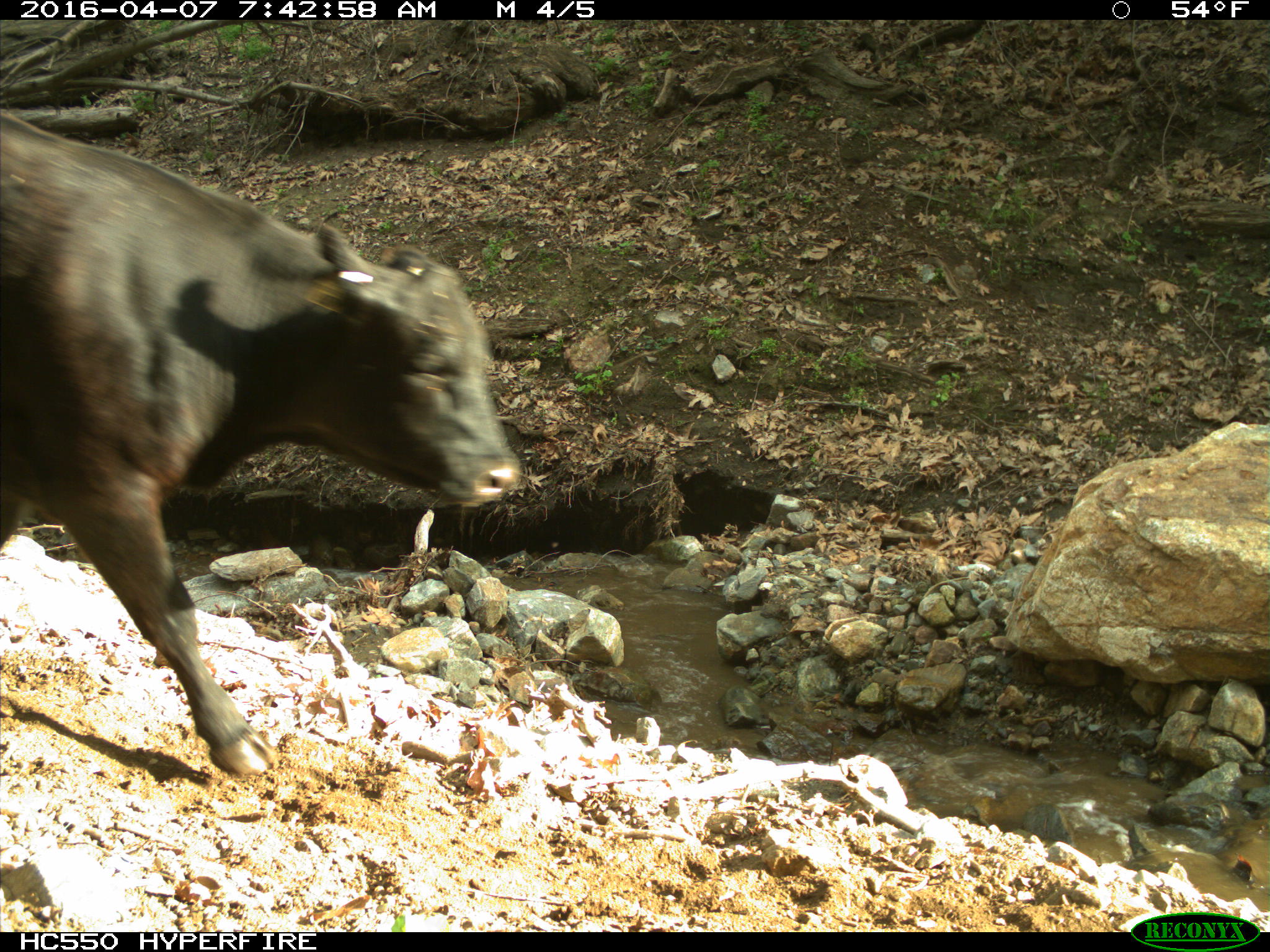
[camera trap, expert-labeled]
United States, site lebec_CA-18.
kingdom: Animalia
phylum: Chordata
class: Mammalia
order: Artiodactyla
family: Bovidae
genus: Bos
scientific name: Bos taurus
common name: domestic cow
Bos taurus (domestic cow).